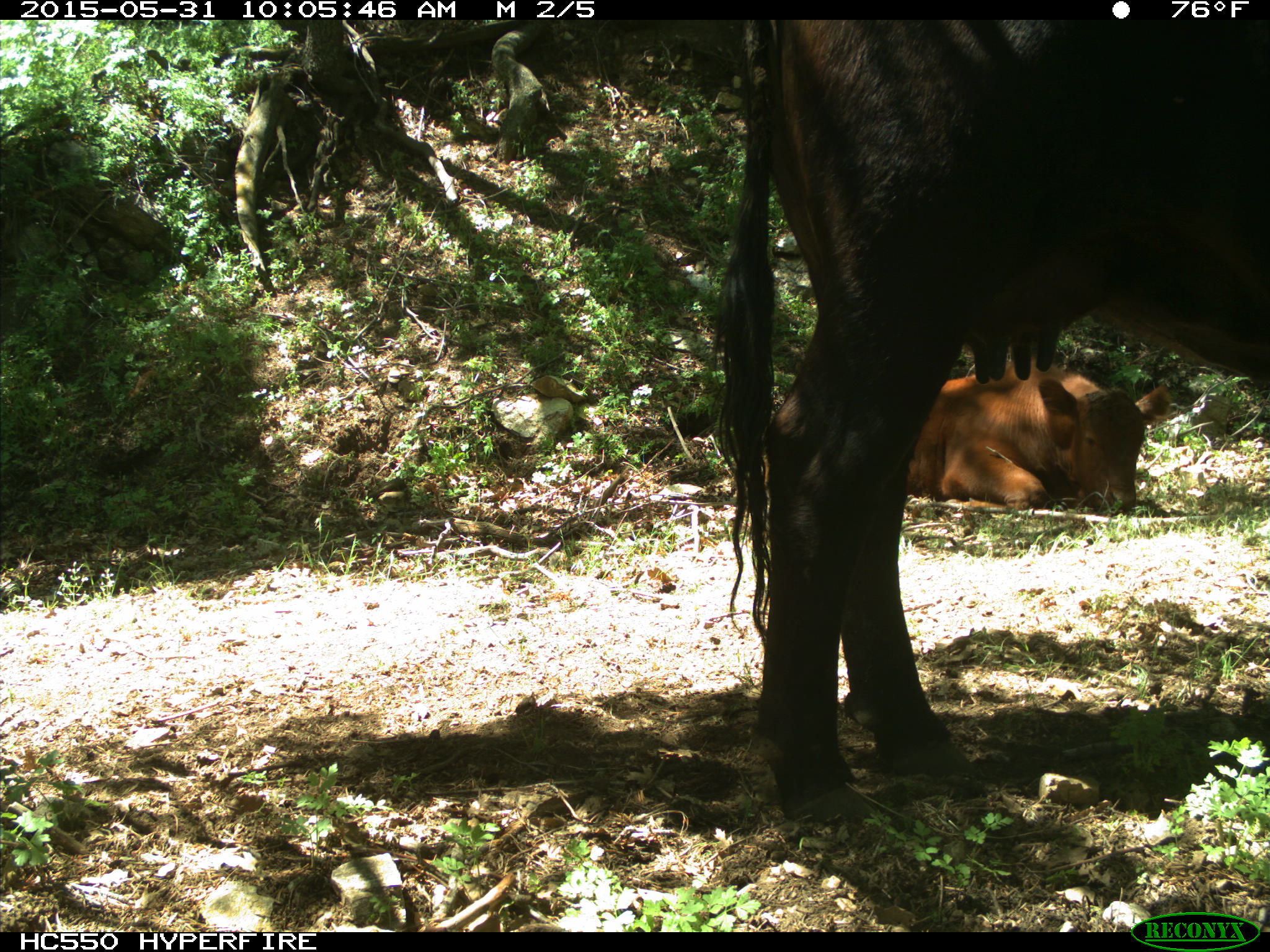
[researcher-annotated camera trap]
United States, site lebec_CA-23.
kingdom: Animalia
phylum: Chordata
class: Mammalia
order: Artiodactyla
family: Bovidae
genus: Bos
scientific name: Bos taurus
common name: domestic cow